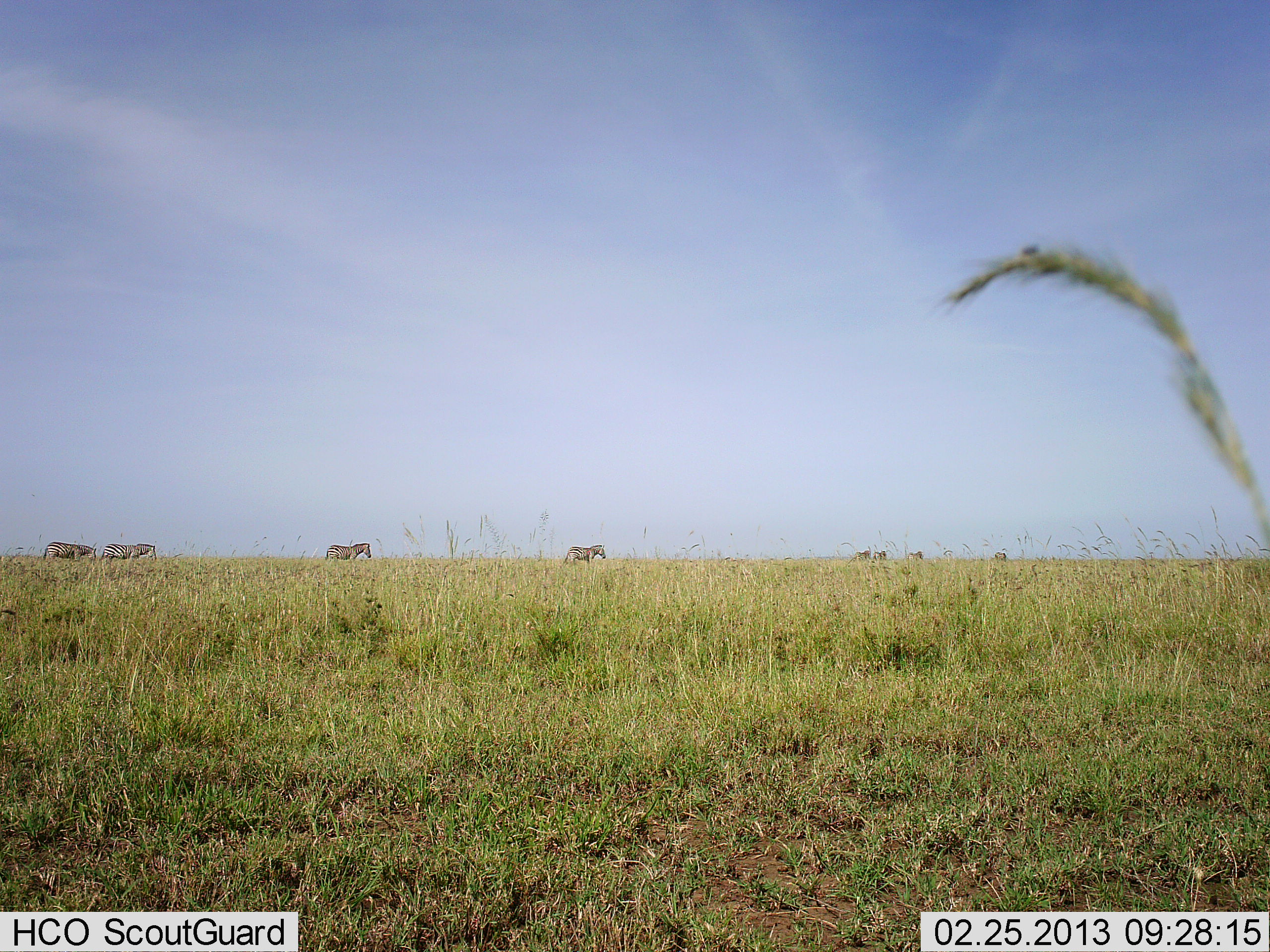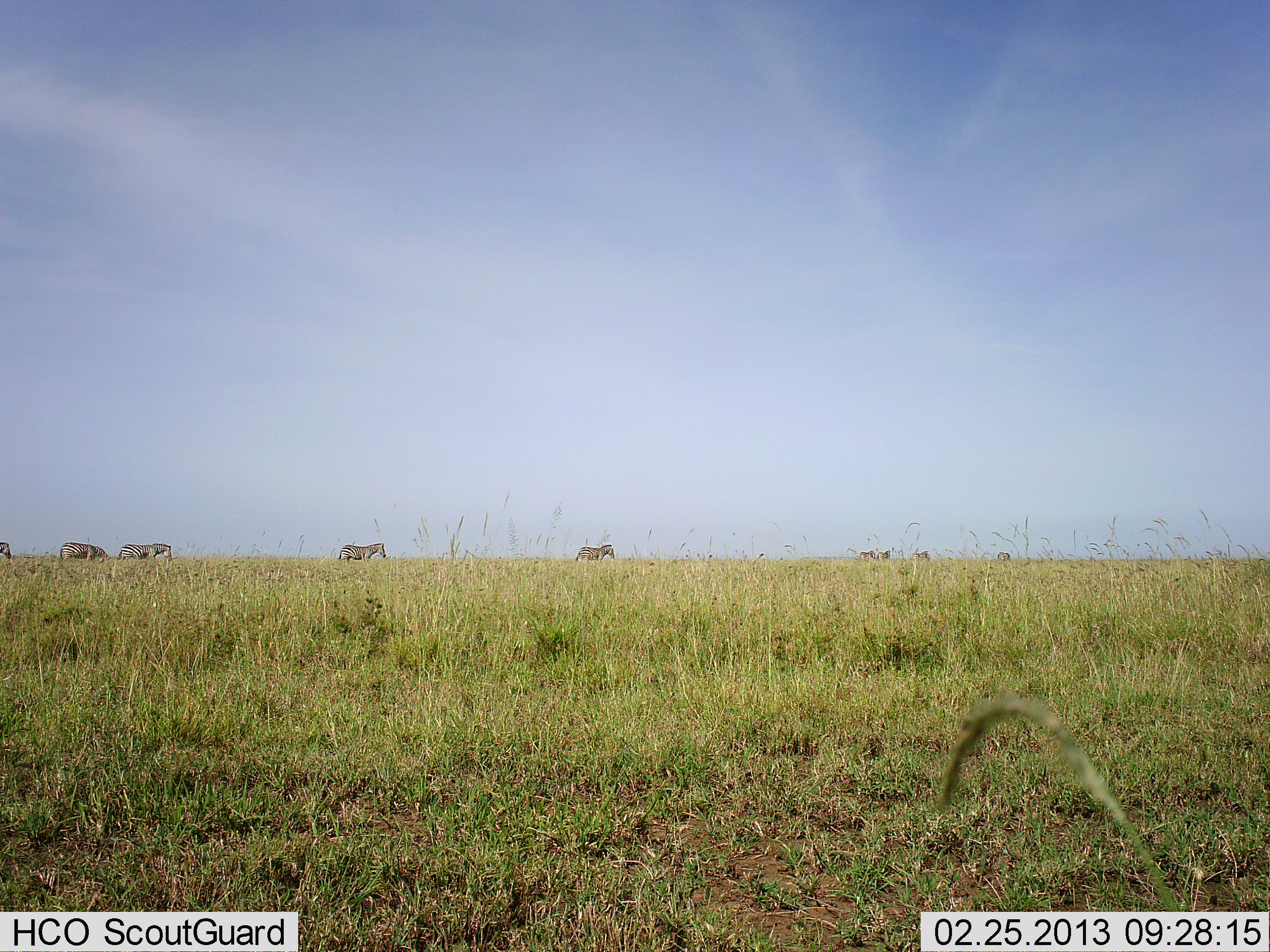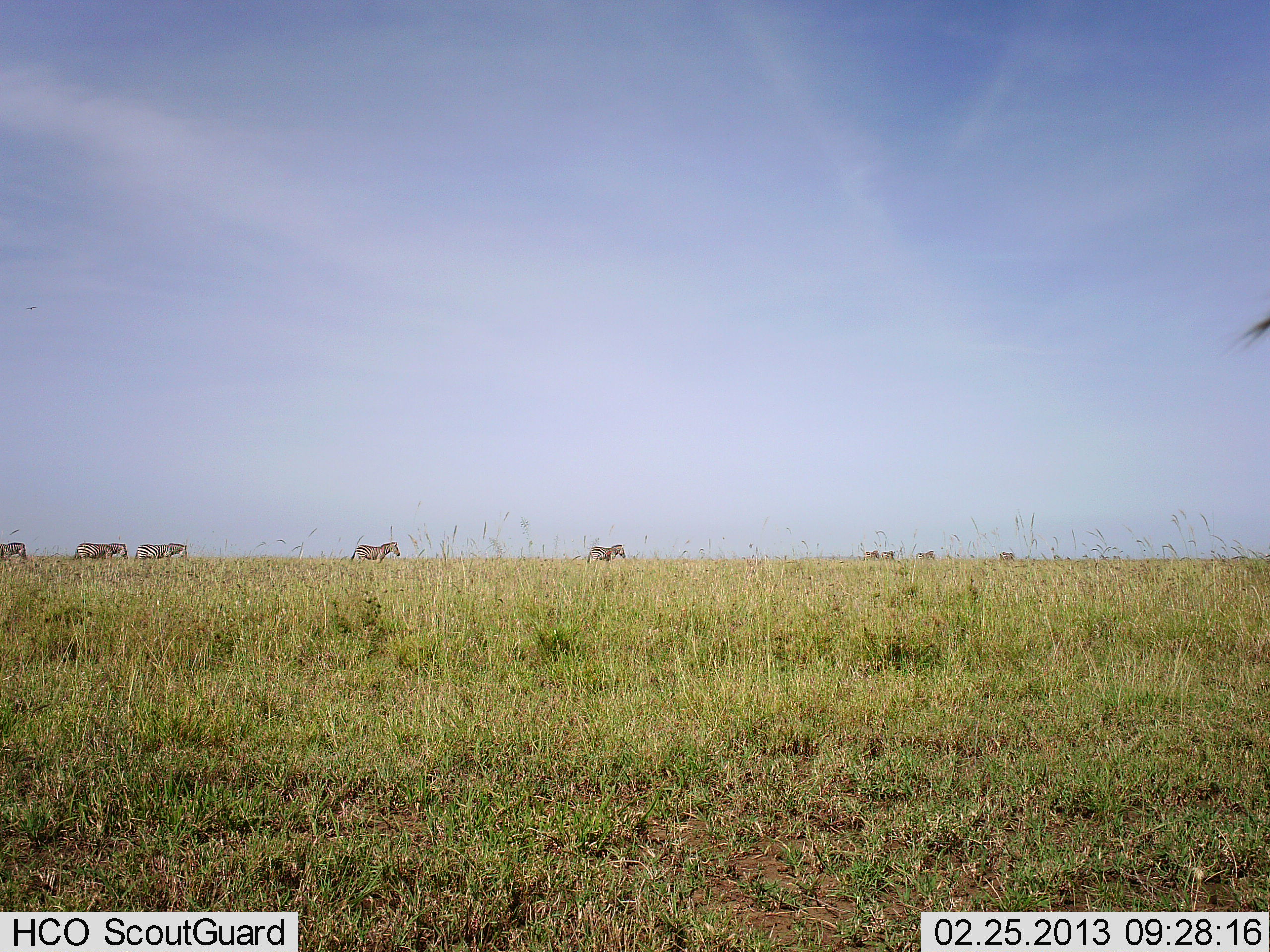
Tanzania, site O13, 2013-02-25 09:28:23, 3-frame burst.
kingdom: Animalia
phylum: Chordata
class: Mammalia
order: Perissodactyla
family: Equidae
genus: Equus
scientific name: Equus quagga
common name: plains zebra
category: zebra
Zebra (plains zebra) (Equus quagga), count 8. Behavior (volunteer vote fractions): standing 5%, resting 0%, moving 100%, interacting 0%. Young present (vote fraction): 0%. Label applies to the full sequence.